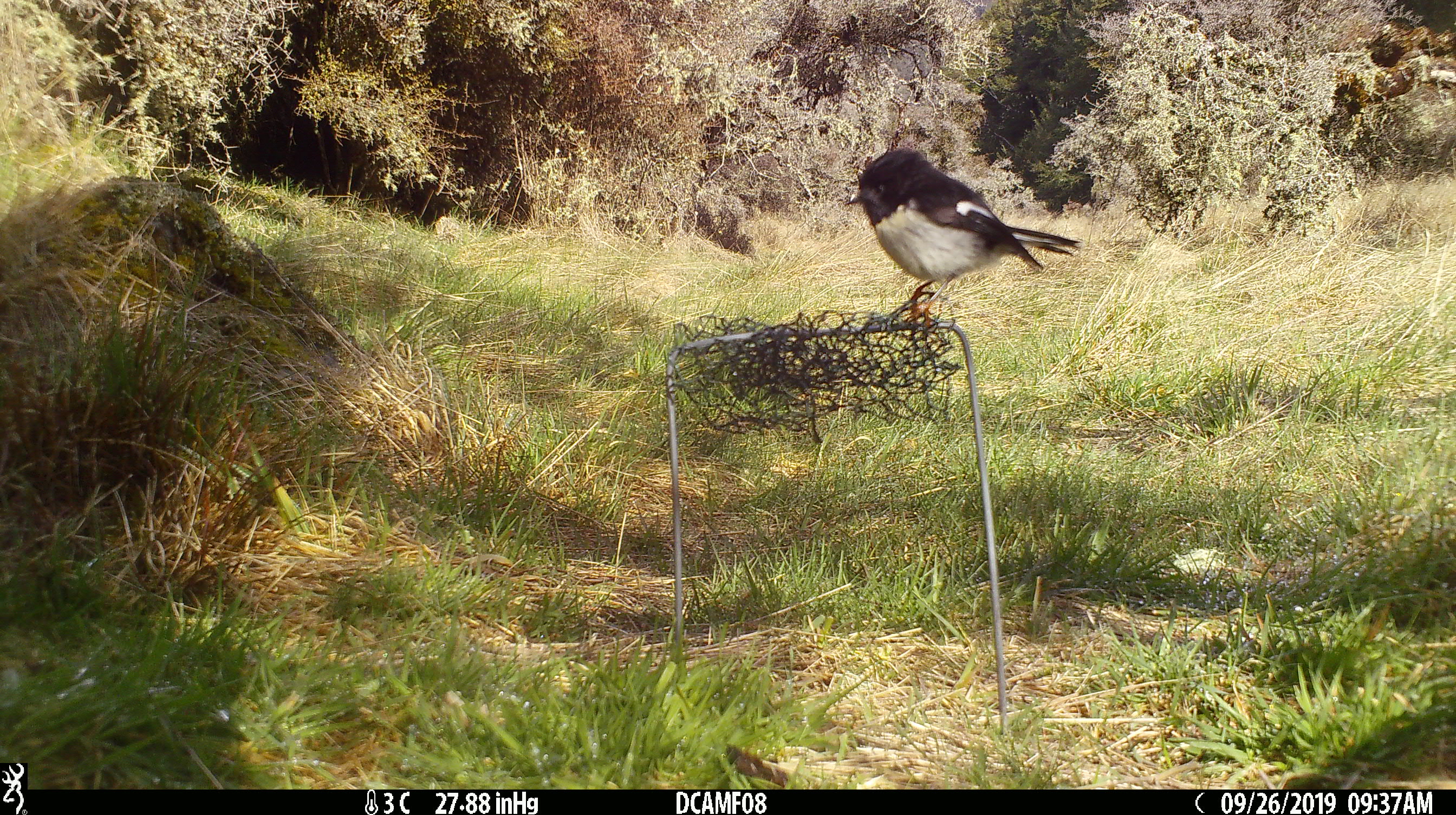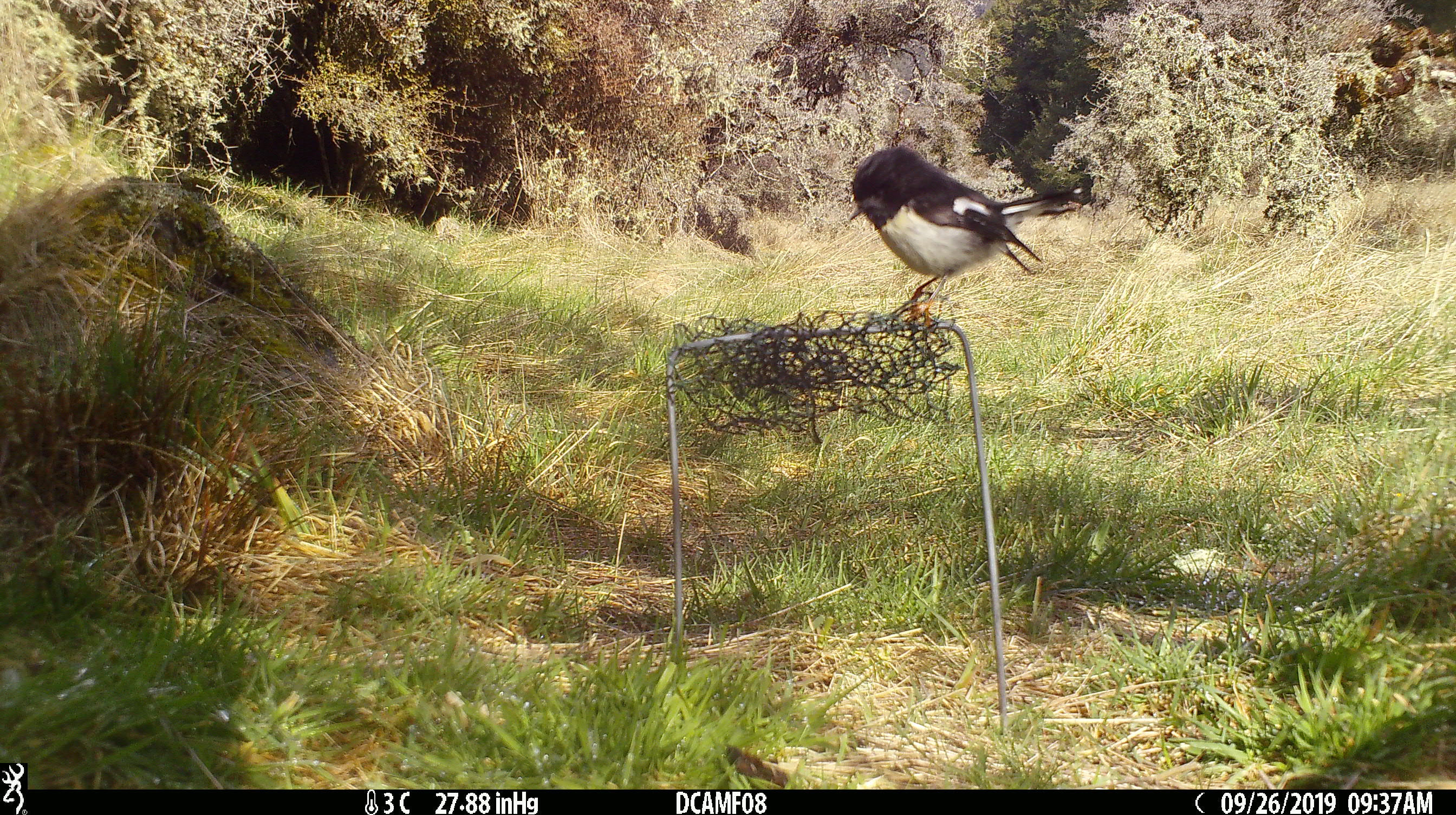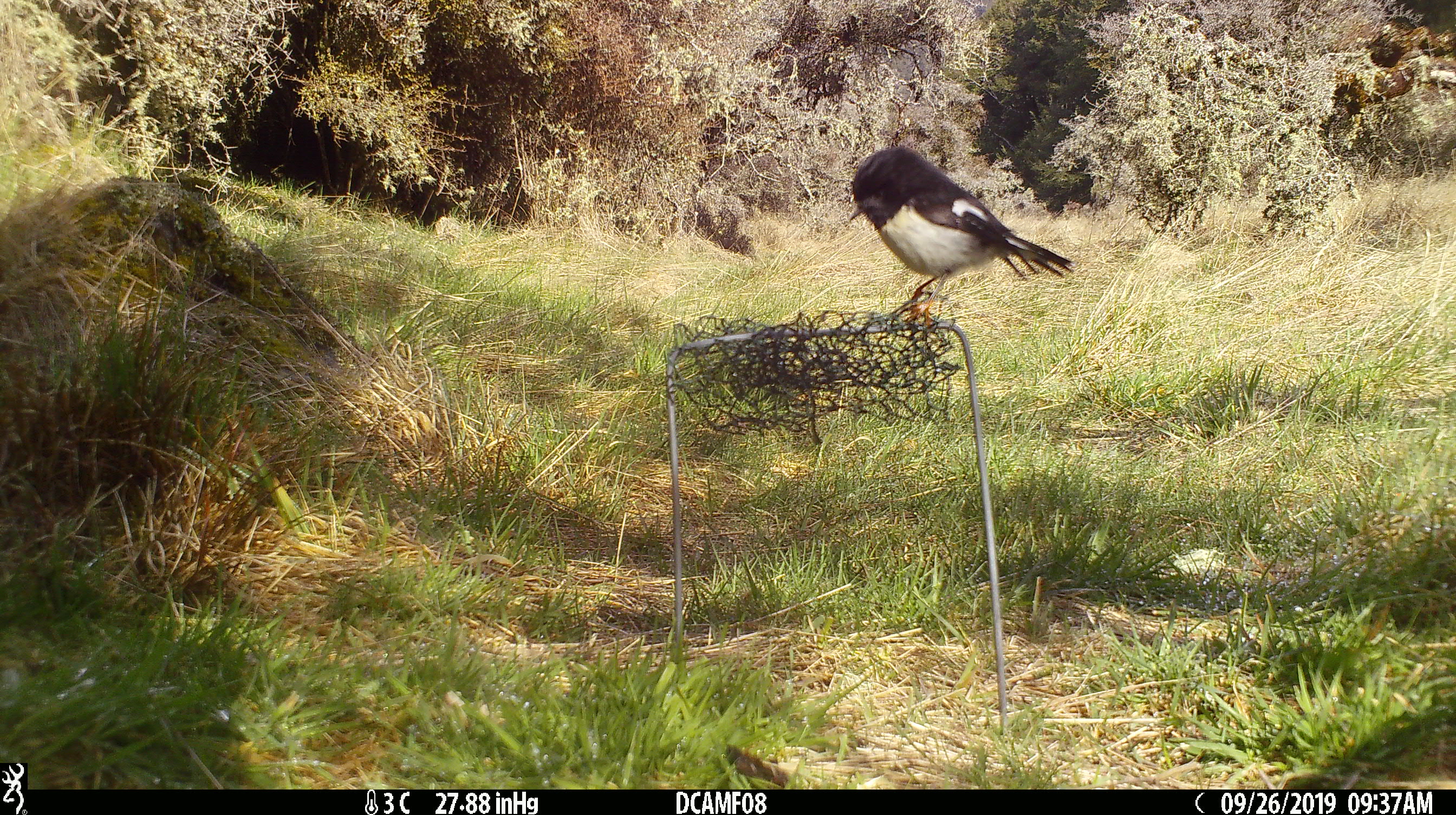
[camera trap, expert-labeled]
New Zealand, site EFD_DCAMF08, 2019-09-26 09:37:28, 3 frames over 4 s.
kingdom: Animalia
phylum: Chordata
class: Aves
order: Passeriformes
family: Petroicidae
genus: Petroica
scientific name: Petroica macrocephala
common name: tomtit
Tomtit (Petroica macrocephala).